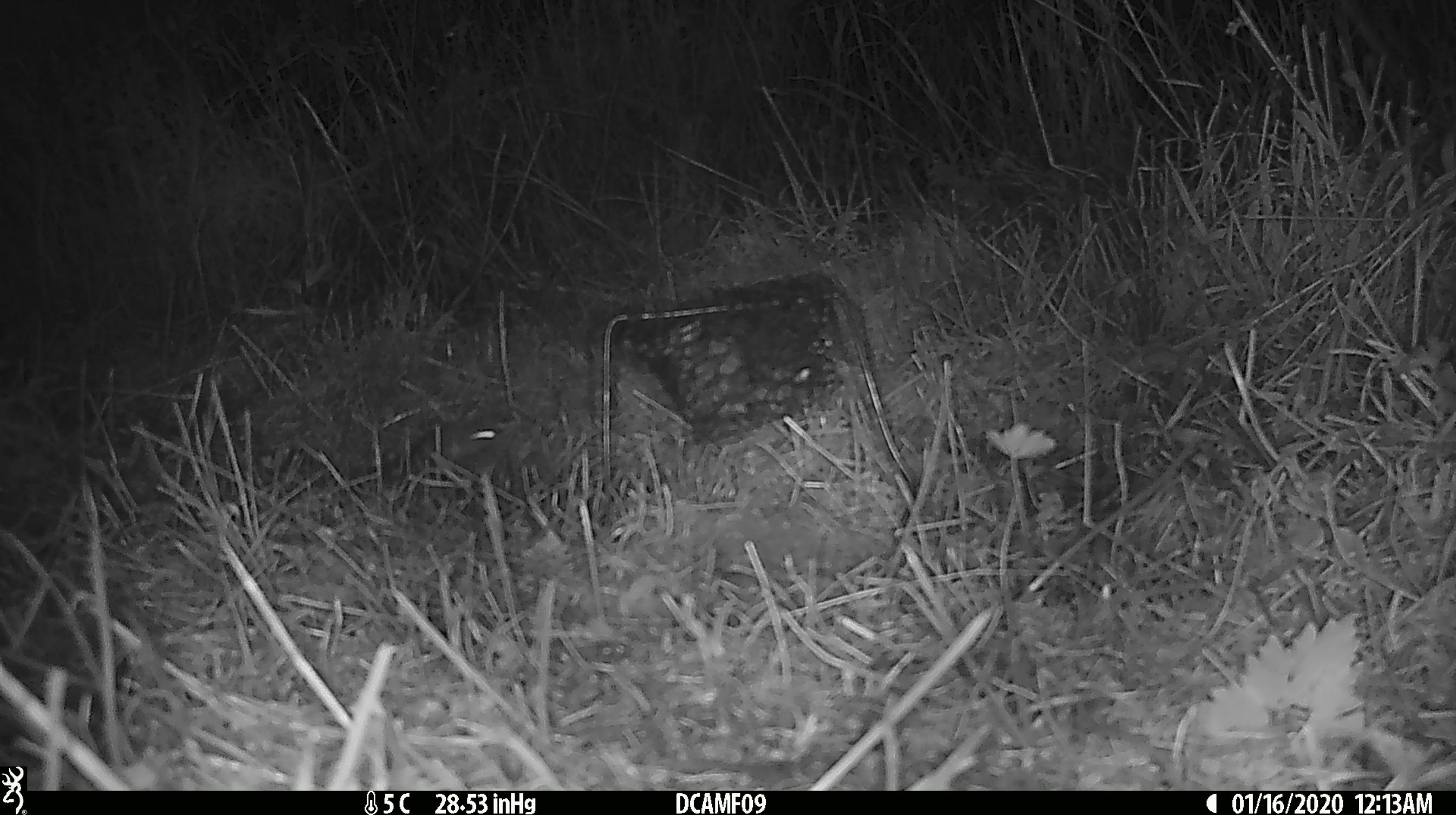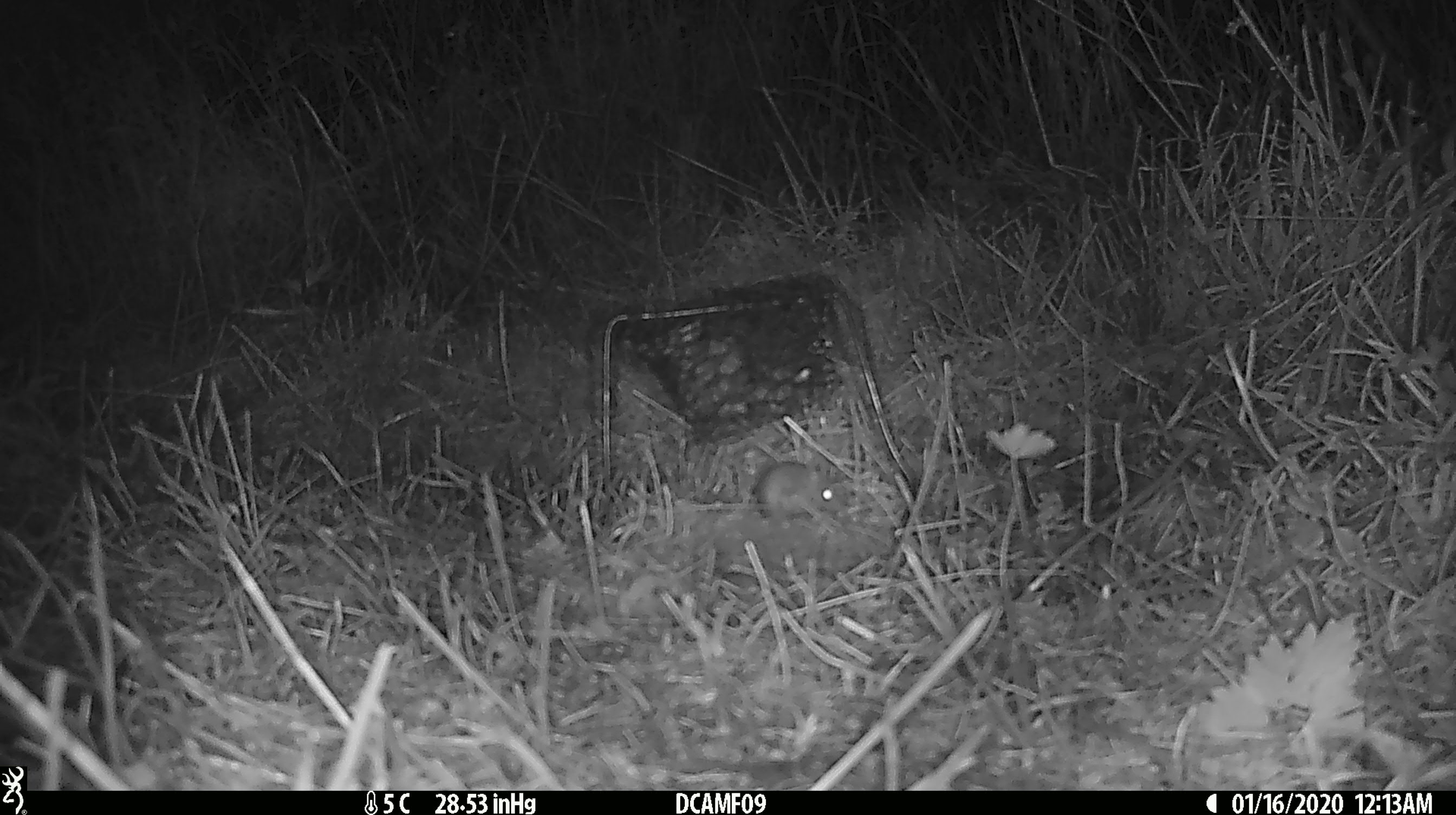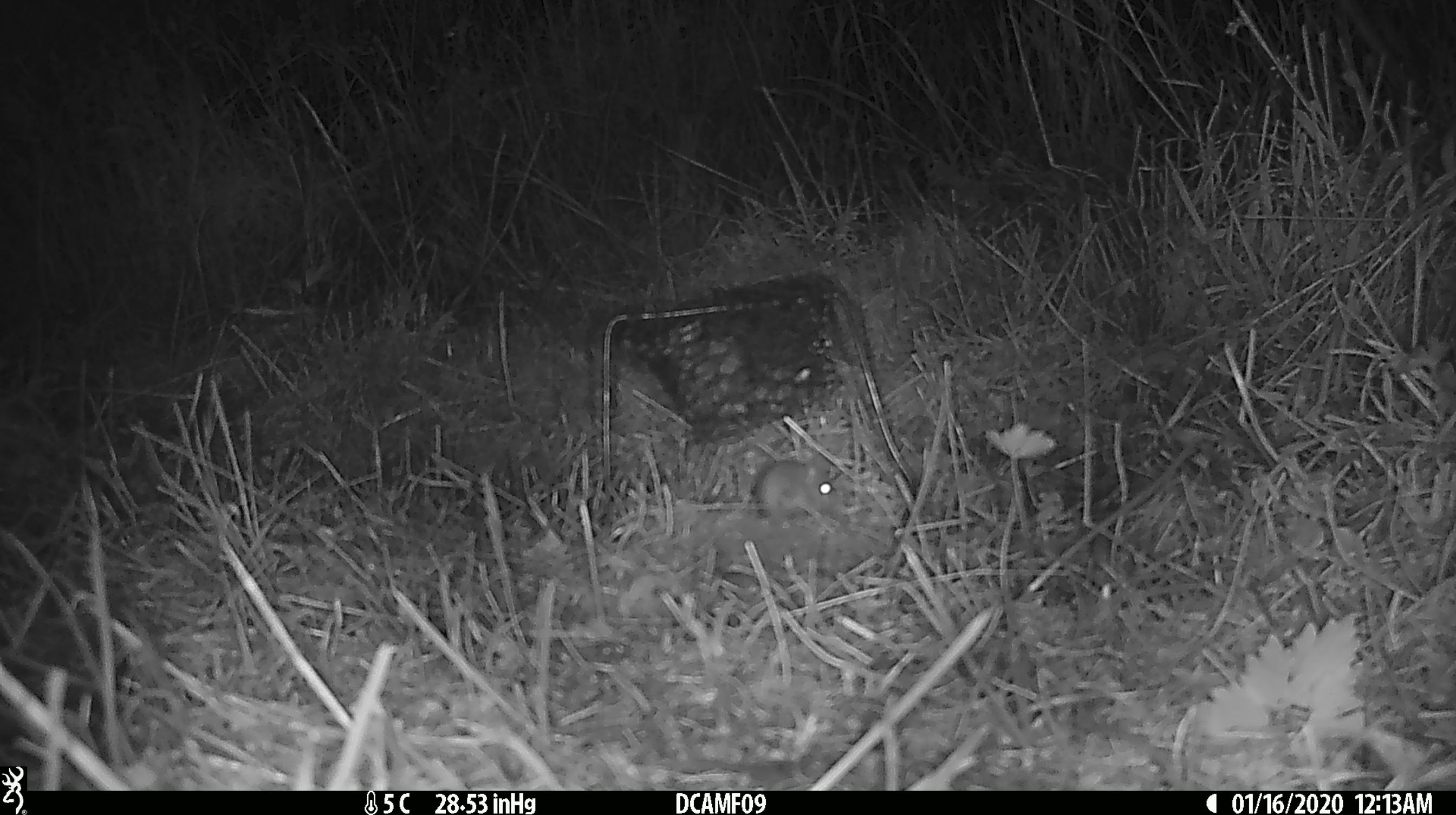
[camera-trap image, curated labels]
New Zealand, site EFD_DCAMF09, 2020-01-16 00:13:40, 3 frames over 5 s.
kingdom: Animalia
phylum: Chordata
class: Mammalia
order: Rodentia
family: Muridae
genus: Mus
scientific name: Mus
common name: mouse